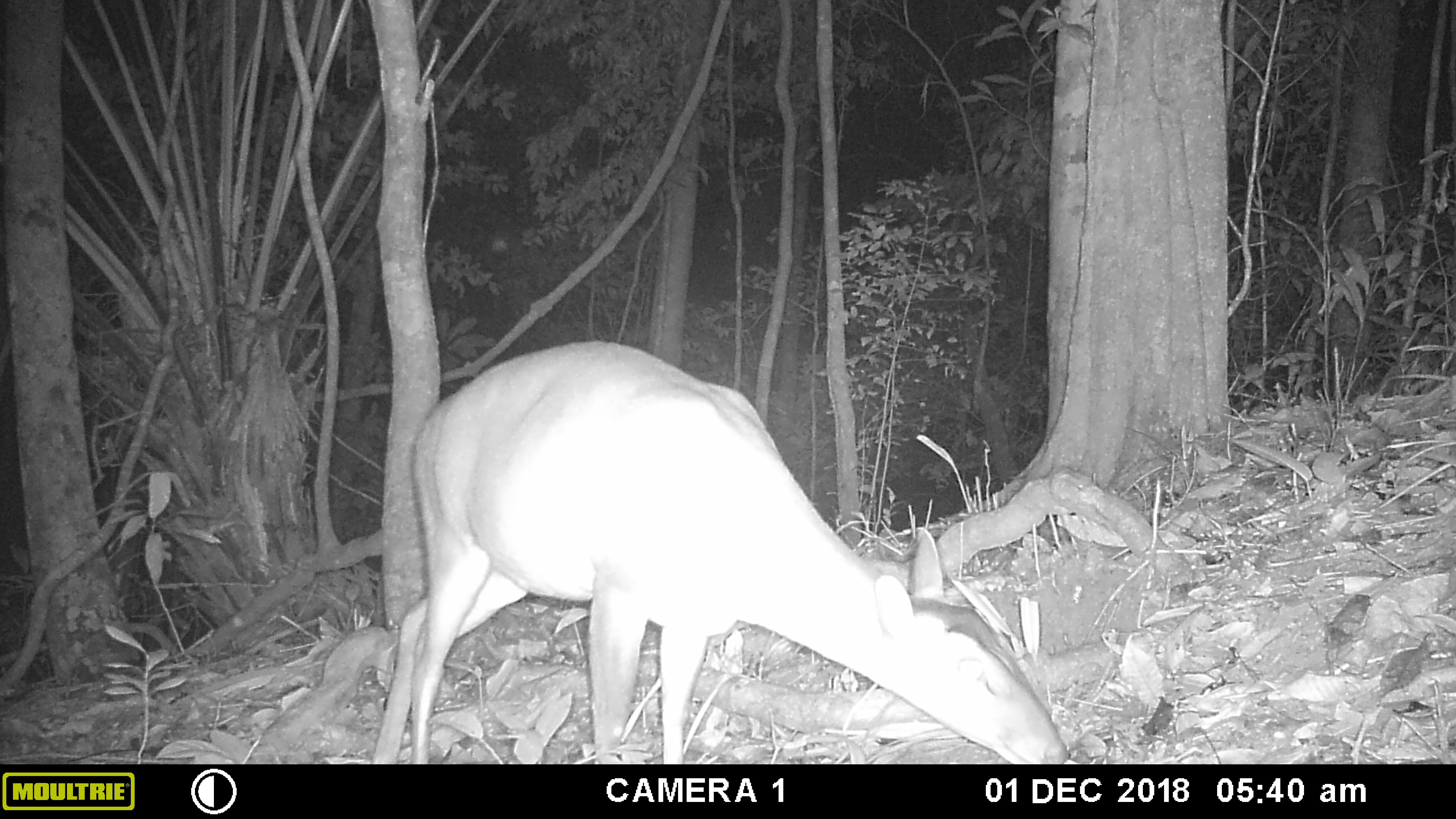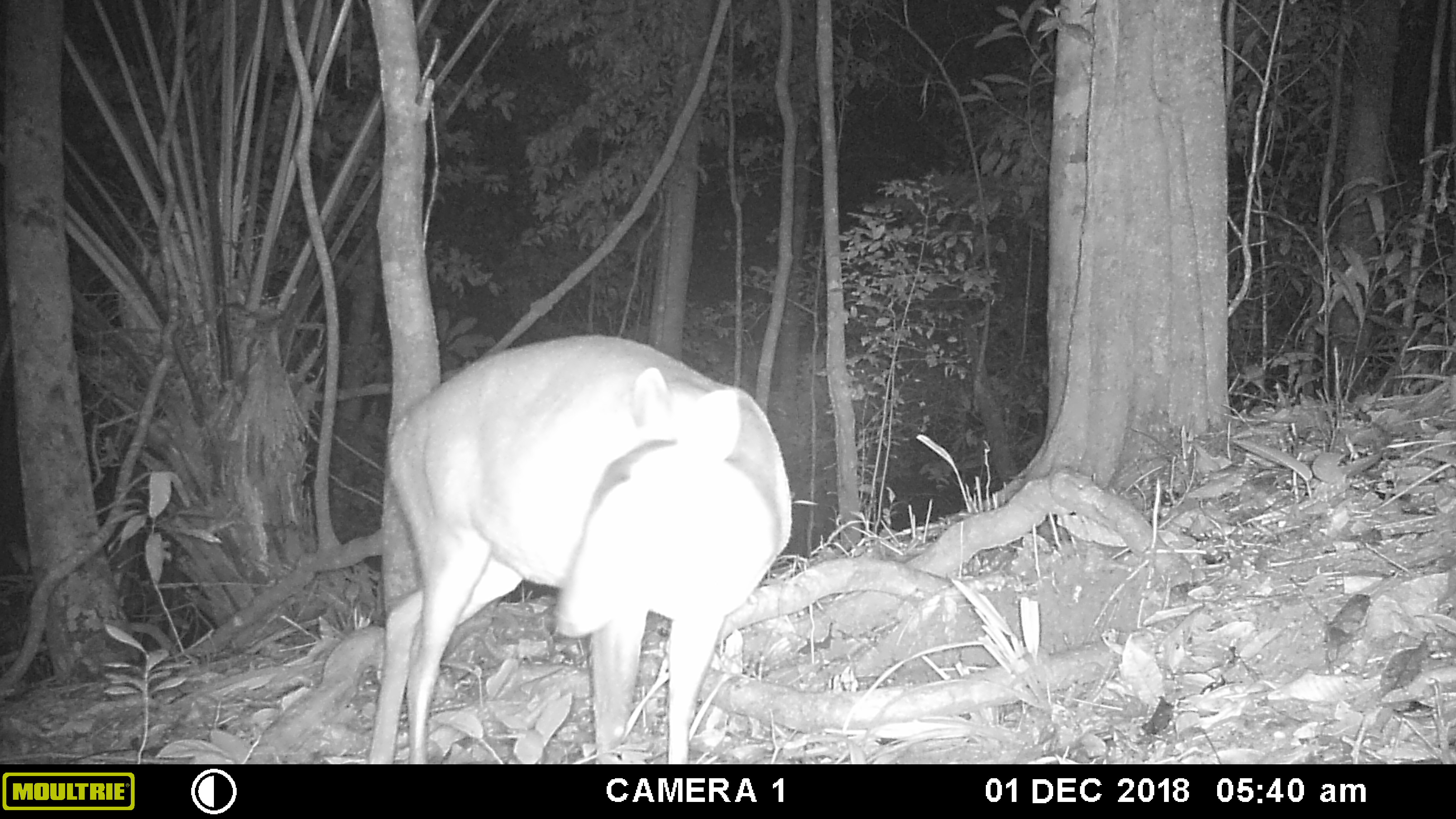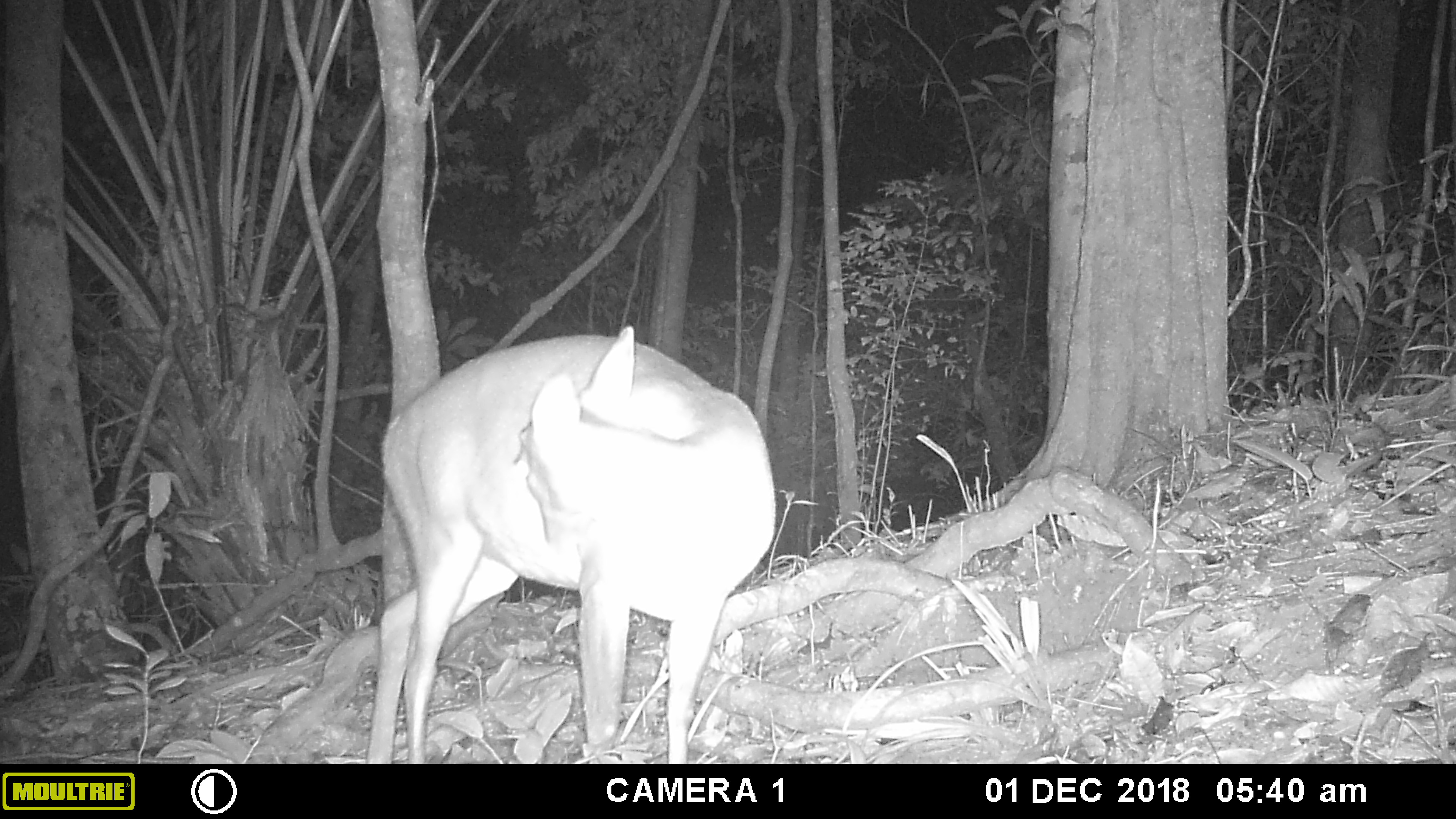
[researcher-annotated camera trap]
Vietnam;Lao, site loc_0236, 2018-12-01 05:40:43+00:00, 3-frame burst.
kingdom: Animalia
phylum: Chordata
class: Mammalia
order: Artiodactyla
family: Cervidae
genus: Muntiacus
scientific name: Muntiacus vuquangensis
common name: large-antlered muntjac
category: large antlered muntjac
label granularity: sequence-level